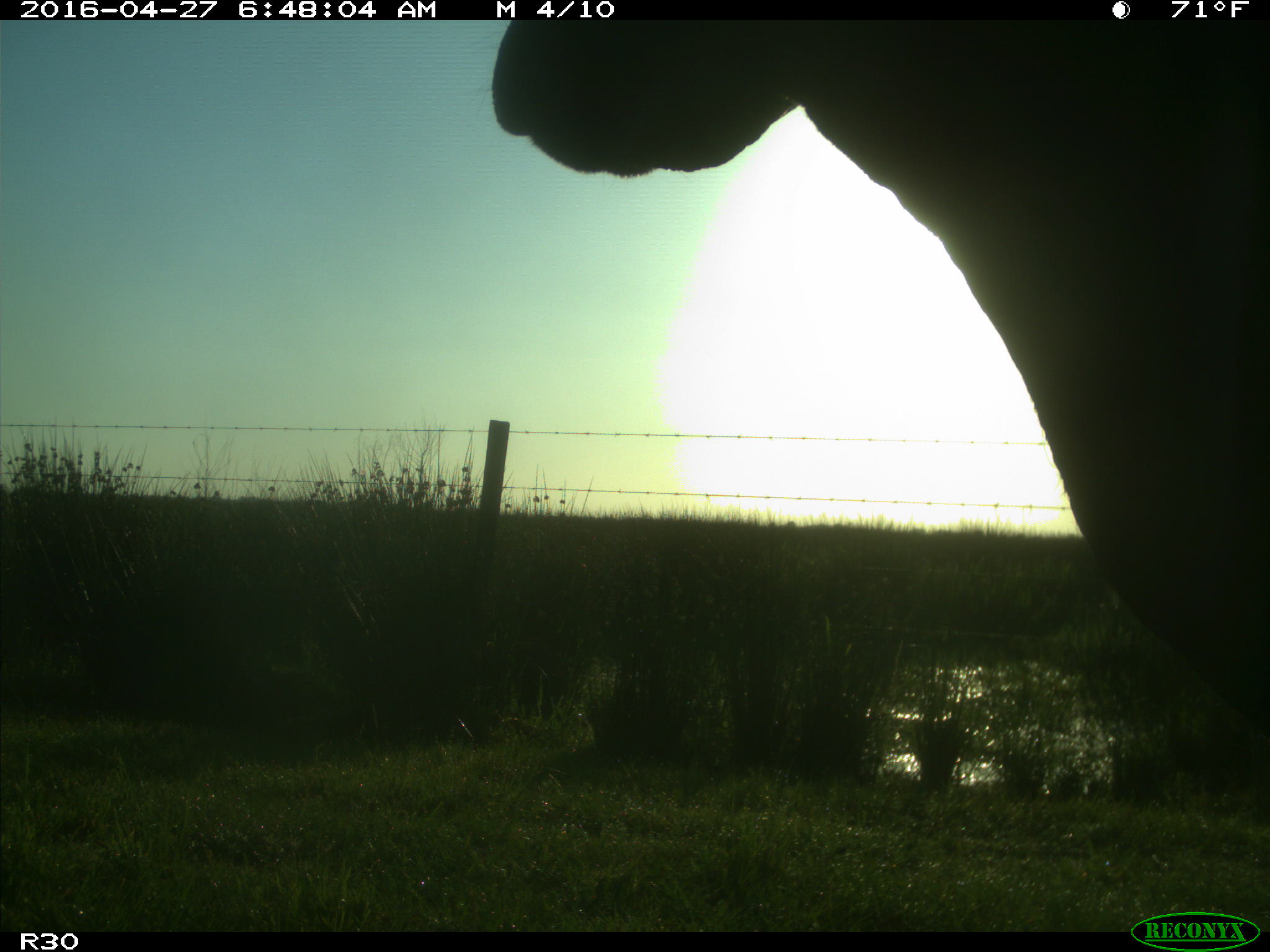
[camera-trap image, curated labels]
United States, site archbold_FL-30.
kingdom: Animalia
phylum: Chordata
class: Mammalia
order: Artiodactyla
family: Bovidae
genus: Bos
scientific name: Bos taurus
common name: domestic cow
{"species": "Bos taurus (domestic cow)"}